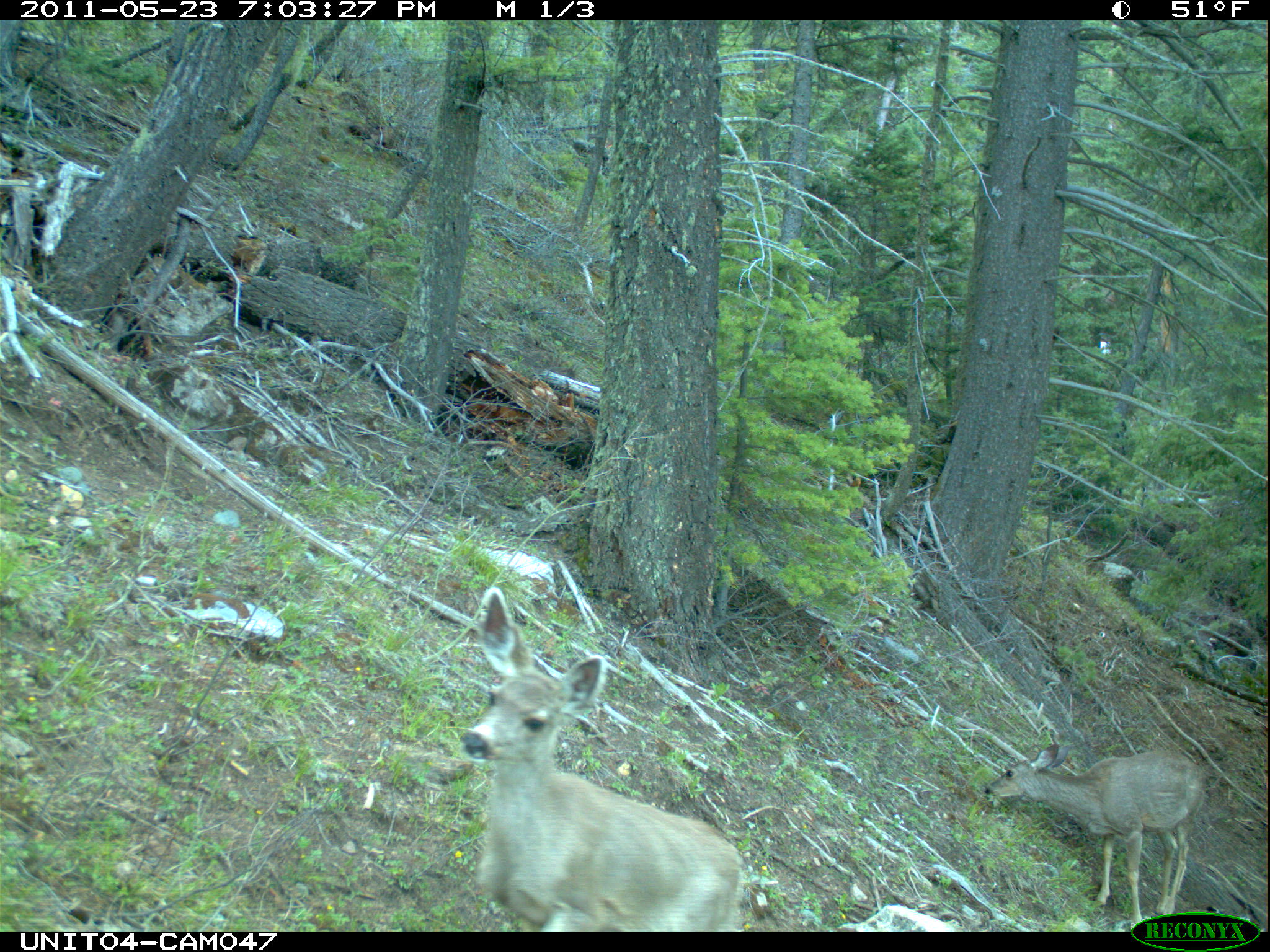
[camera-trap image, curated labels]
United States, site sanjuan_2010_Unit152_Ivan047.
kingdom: Animalia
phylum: Chordata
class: Mammalia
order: Artiodactyla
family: Cervidae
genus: Odocoileus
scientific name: Odocoileus hemionus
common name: mule deer